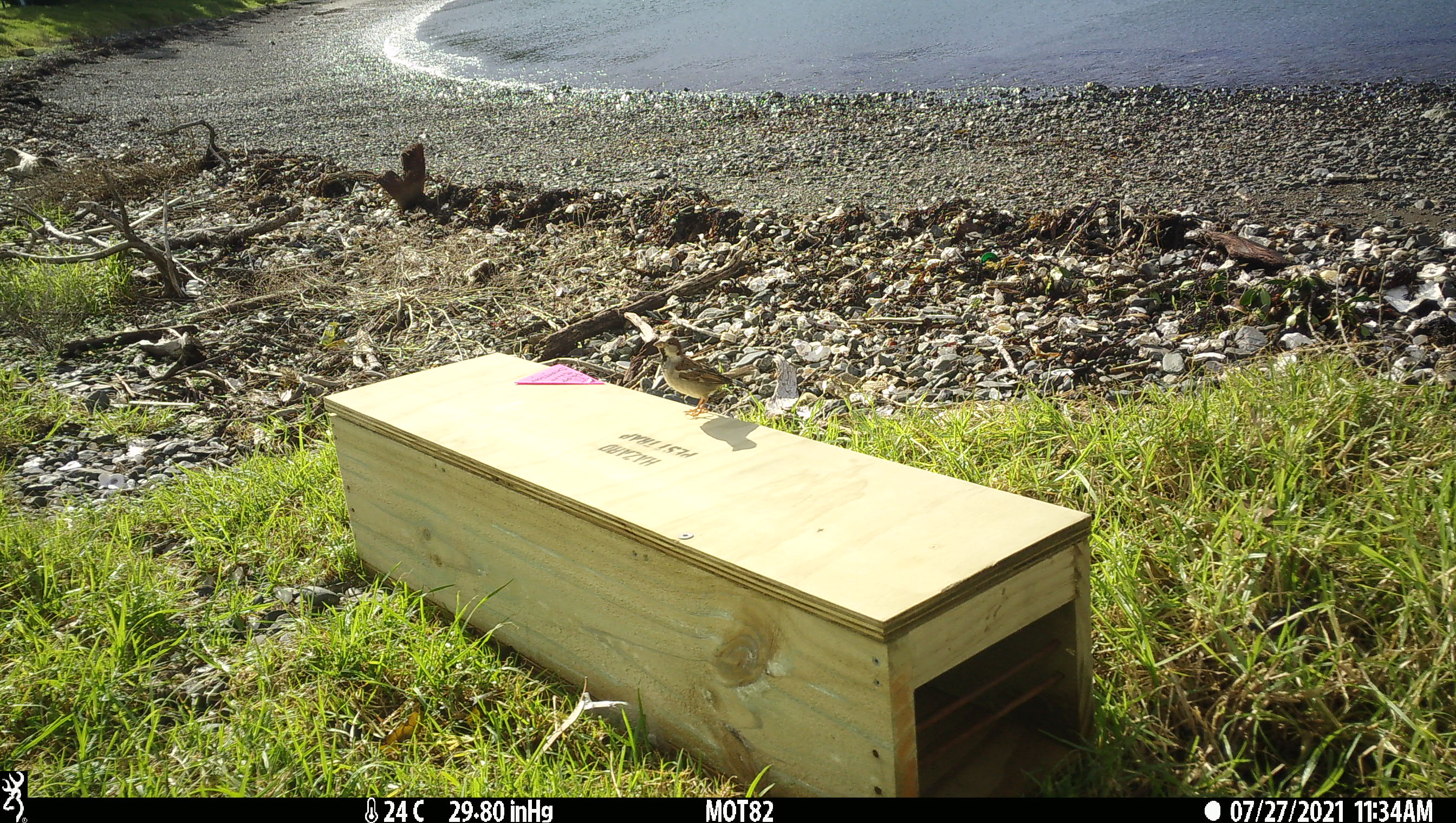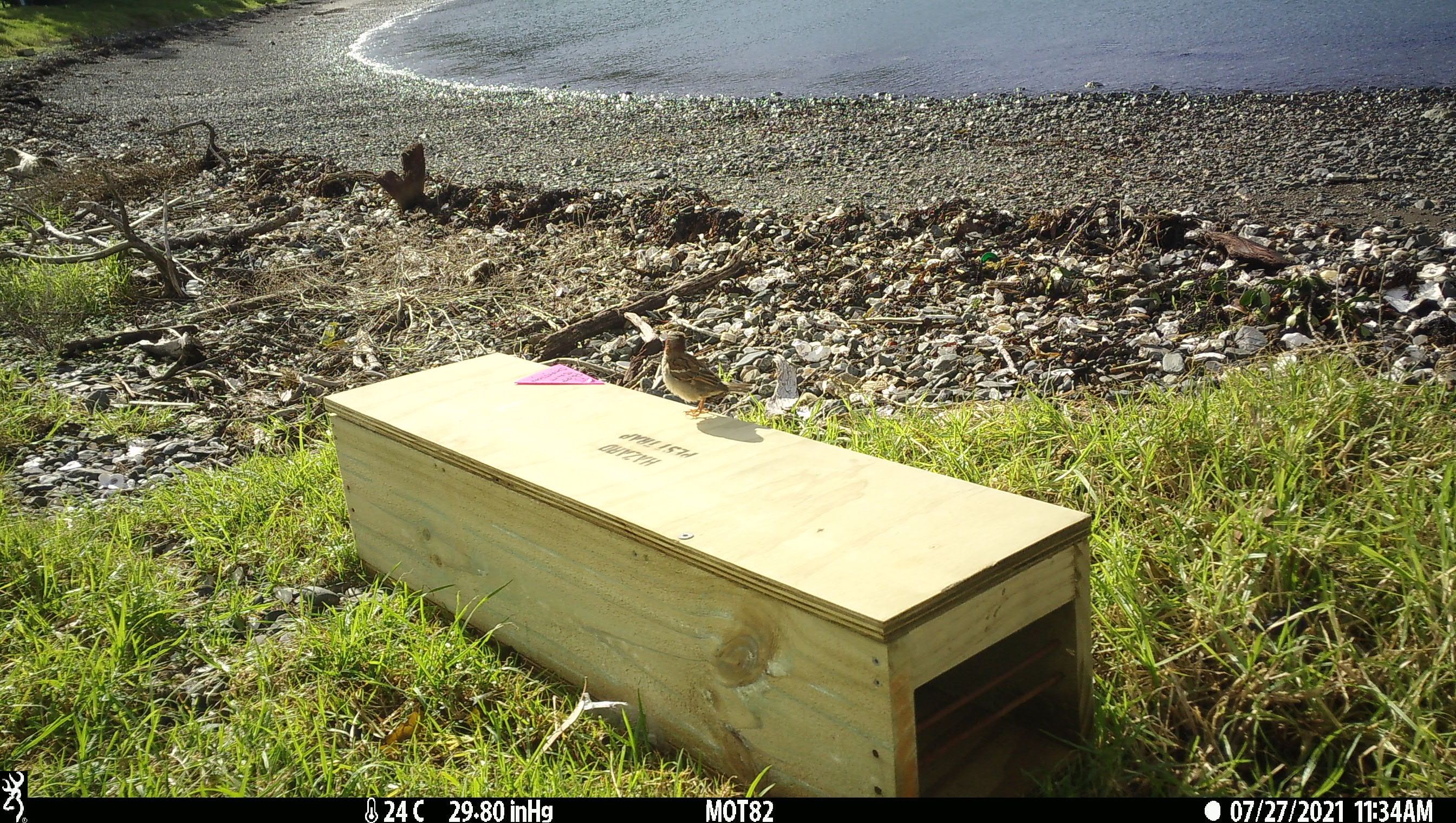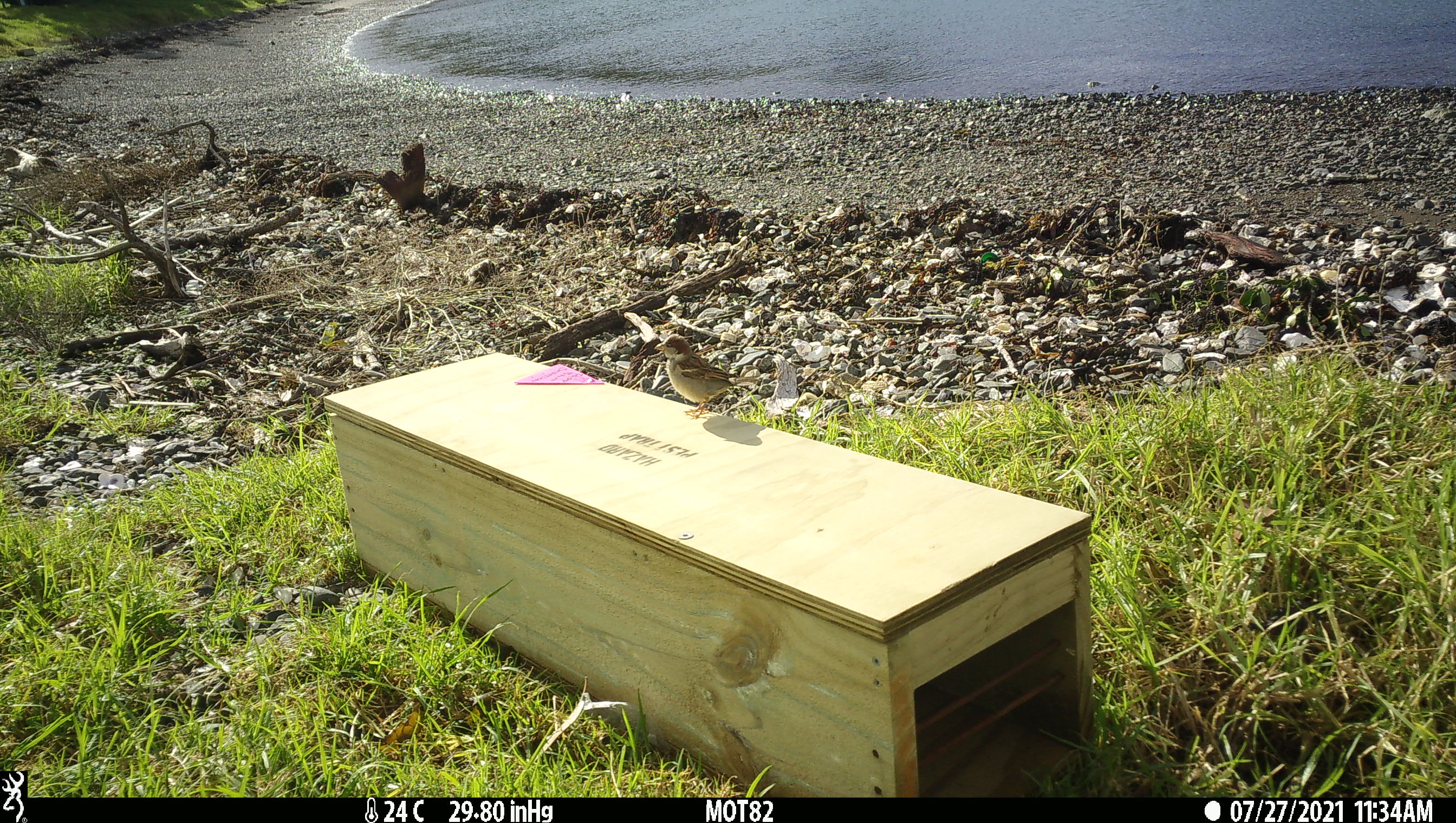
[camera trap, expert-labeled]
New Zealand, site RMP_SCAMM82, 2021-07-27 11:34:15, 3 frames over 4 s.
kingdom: Animalia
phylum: Chordata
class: Aves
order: Passeriformes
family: Passeridae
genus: Passer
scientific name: Passer domesticus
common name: house sparrow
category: sparrow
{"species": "sparrow (house sparrow) (Passer domesticus)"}